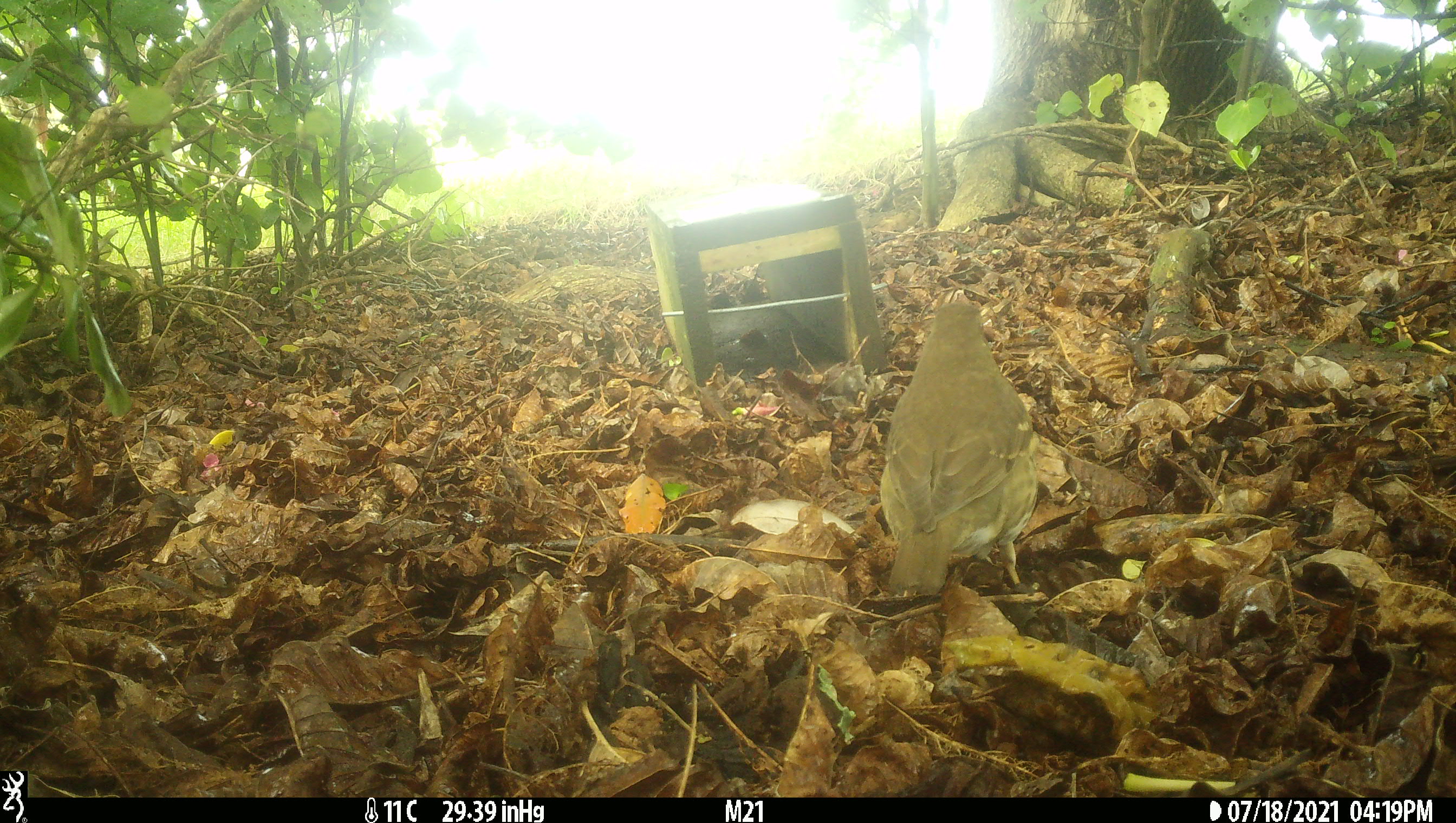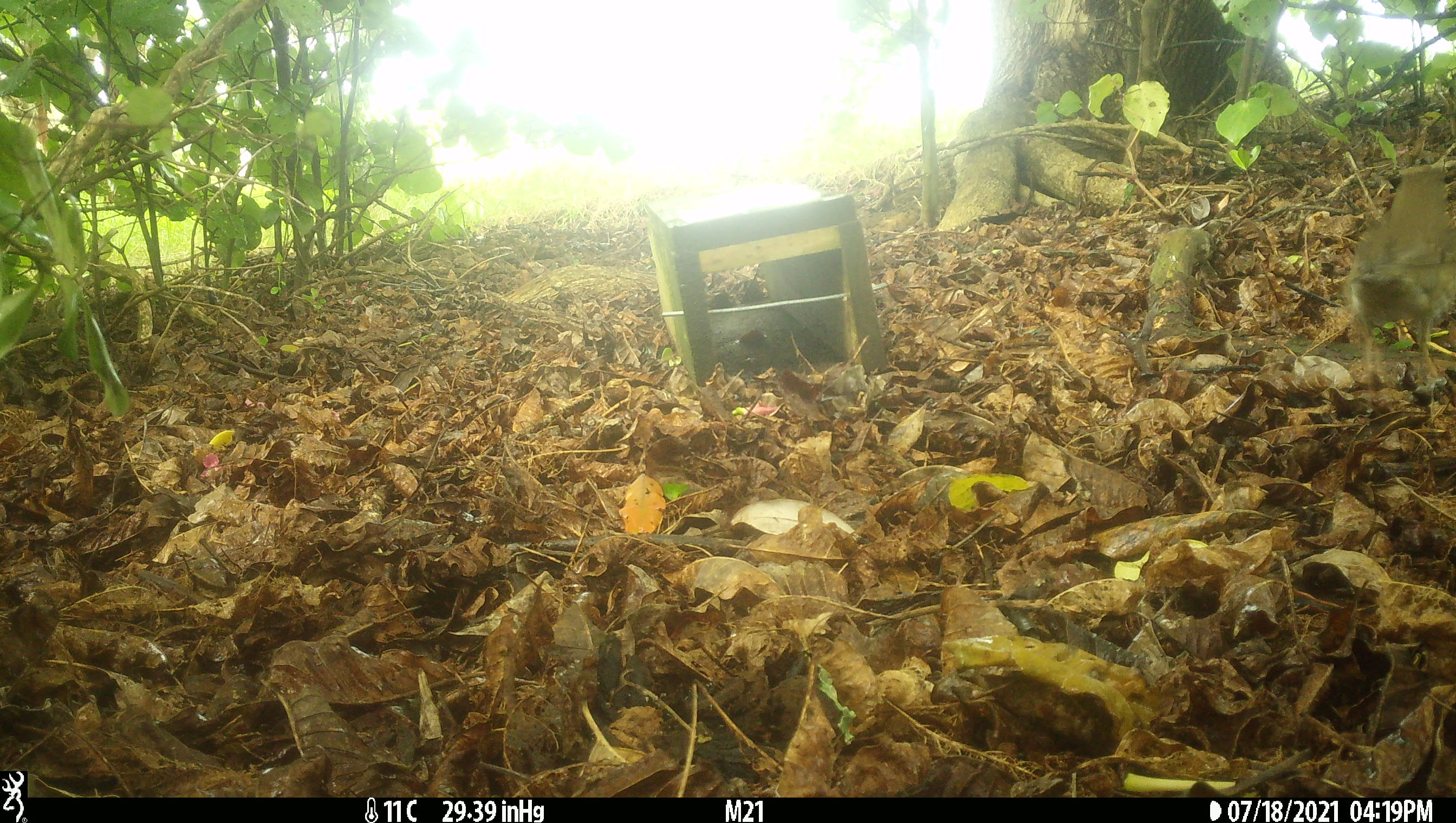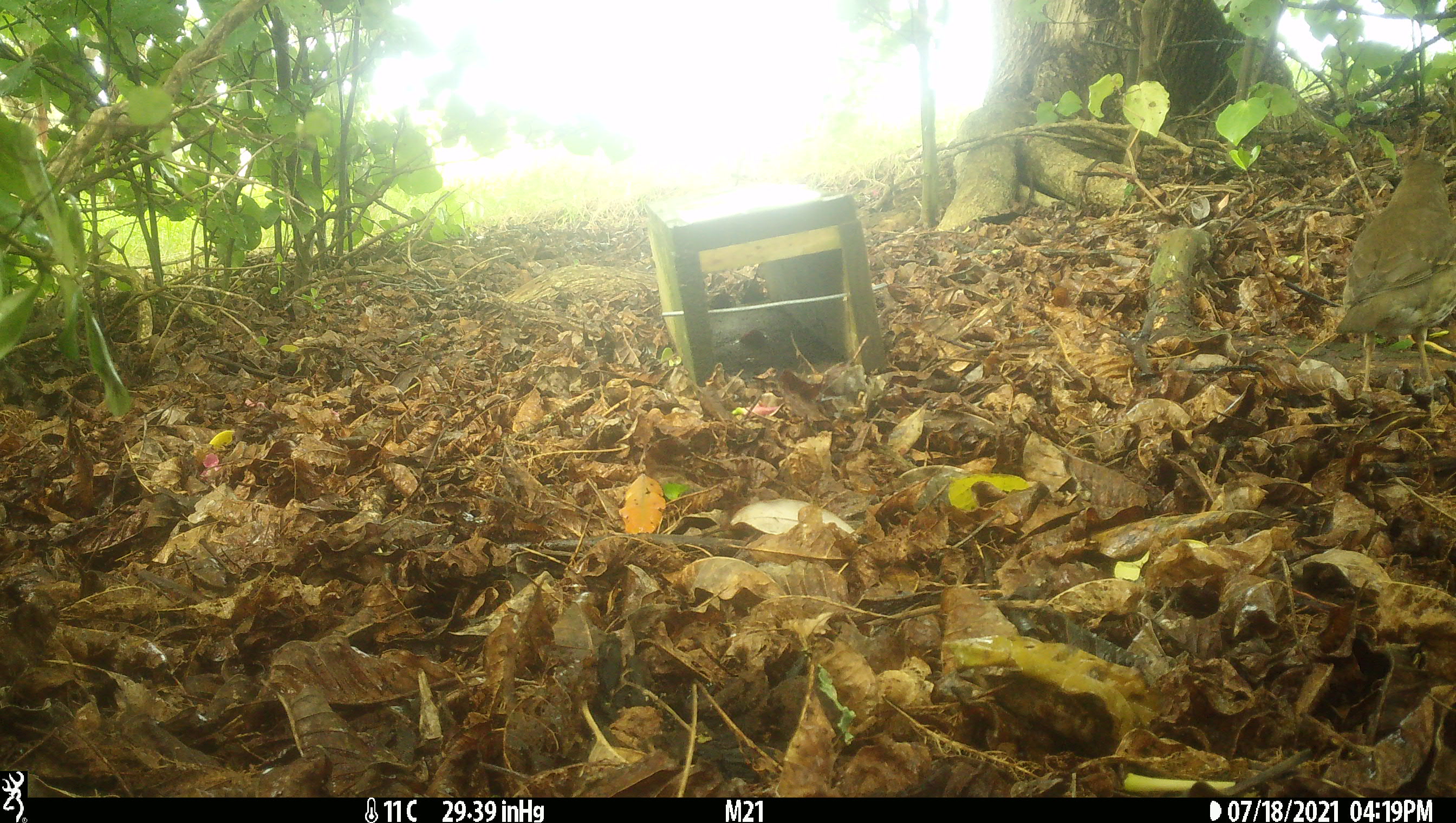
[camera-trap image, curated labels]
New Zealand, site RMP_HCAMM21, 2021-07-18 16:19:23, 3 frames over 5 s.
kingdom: Animalia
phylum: Chordata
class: Aves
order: Passeriformes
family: Turdidae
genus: Turdus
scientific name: Turdus philomelos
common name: song thrush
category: thrush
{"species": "thrush (song thrush) (Turdus philomelos)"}